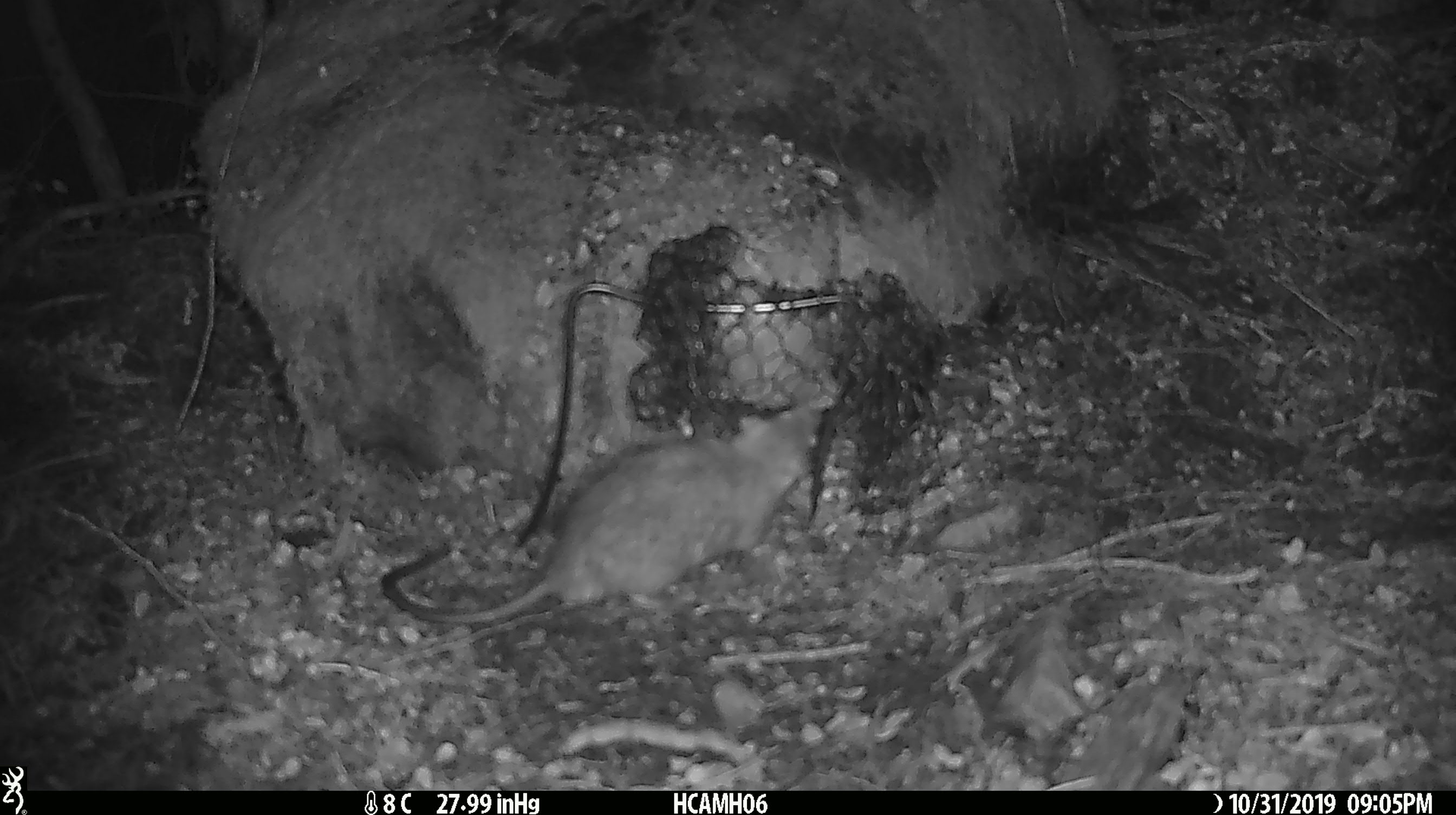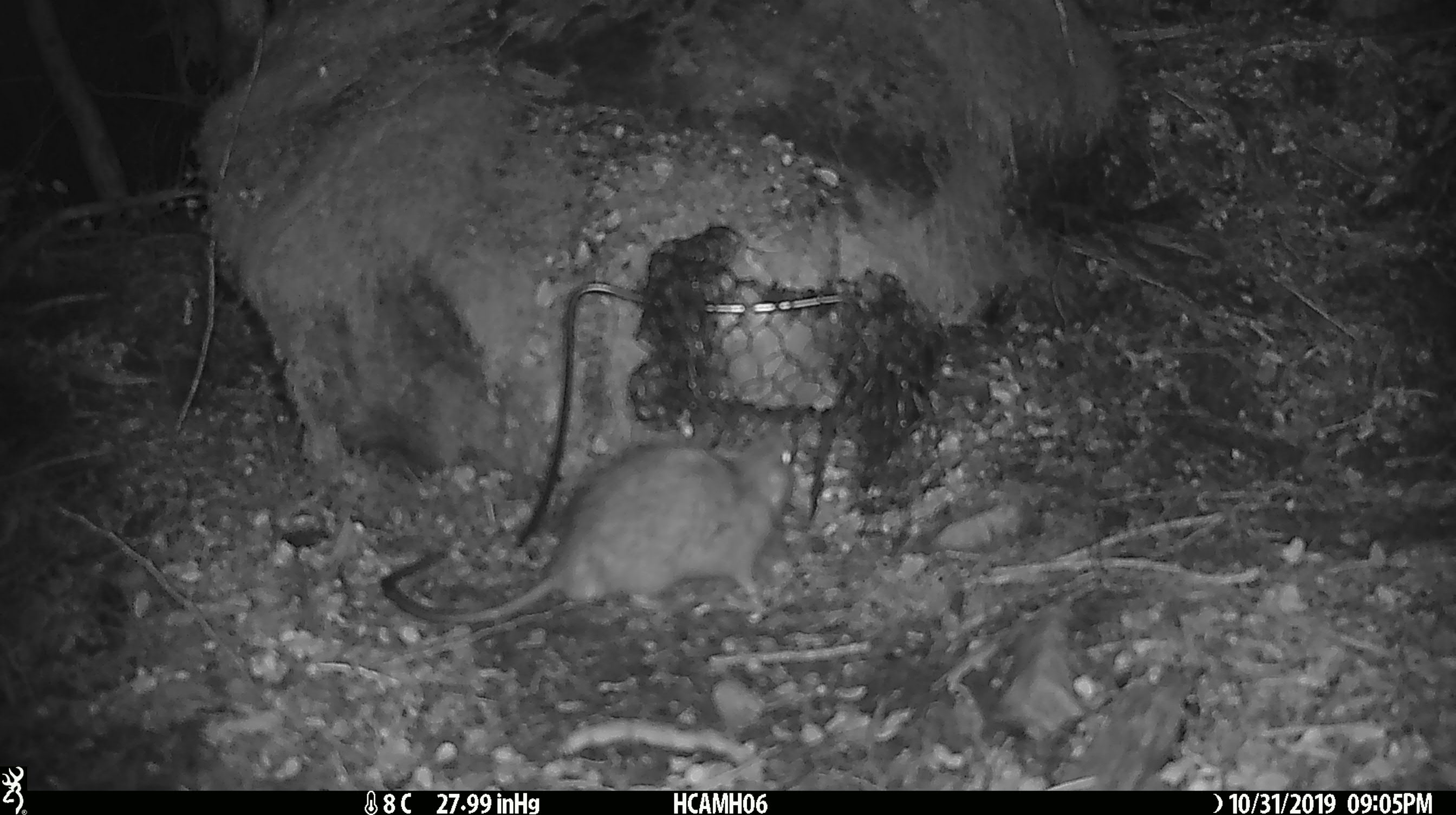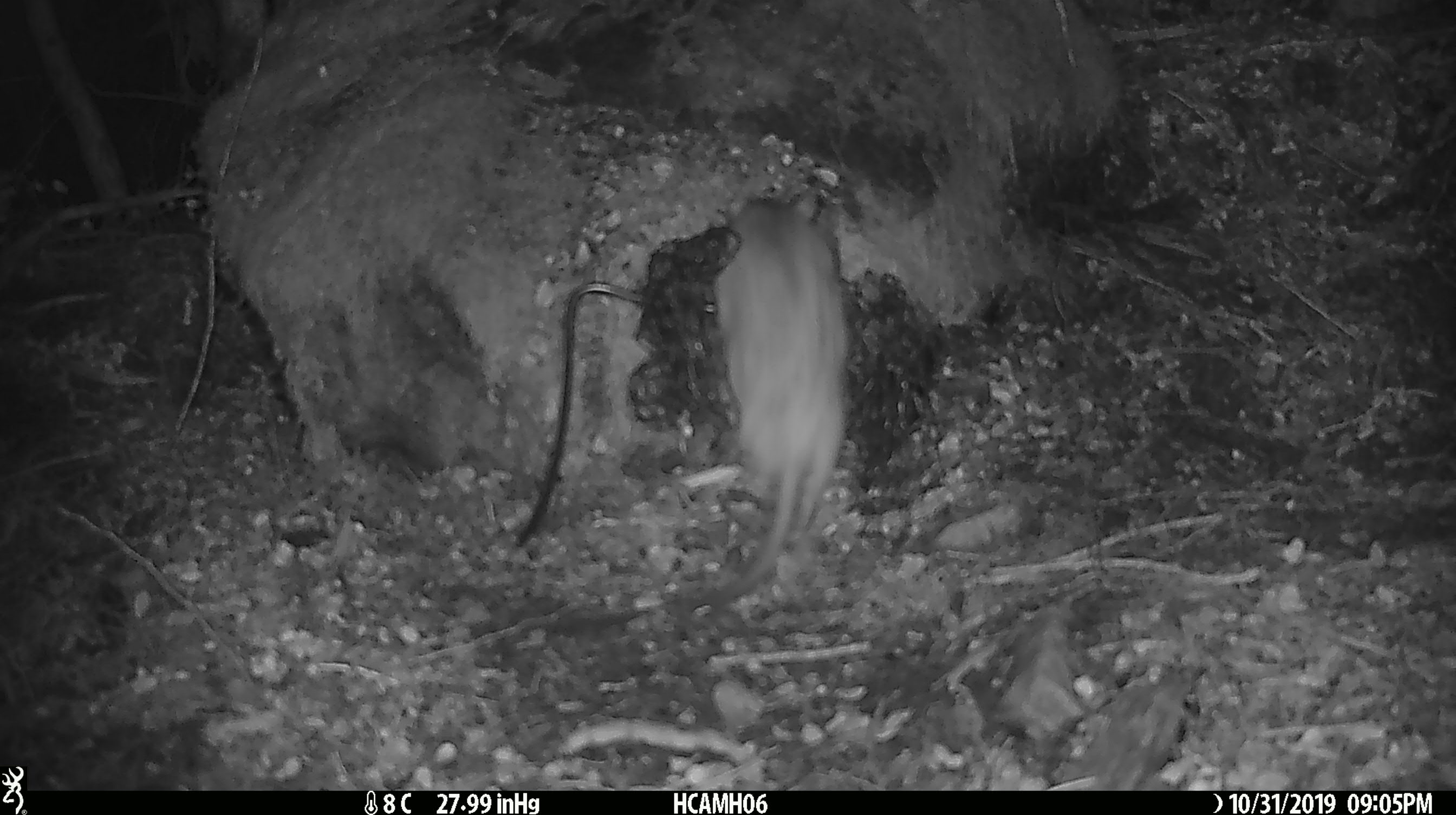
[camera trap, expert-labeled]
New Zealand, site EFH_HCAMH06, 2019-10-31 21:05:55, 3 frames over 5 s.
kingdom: Animalia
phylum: Chordata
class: Mammalia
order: Rodentia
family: Muridae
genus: Rattus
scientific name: Rattus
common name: rat